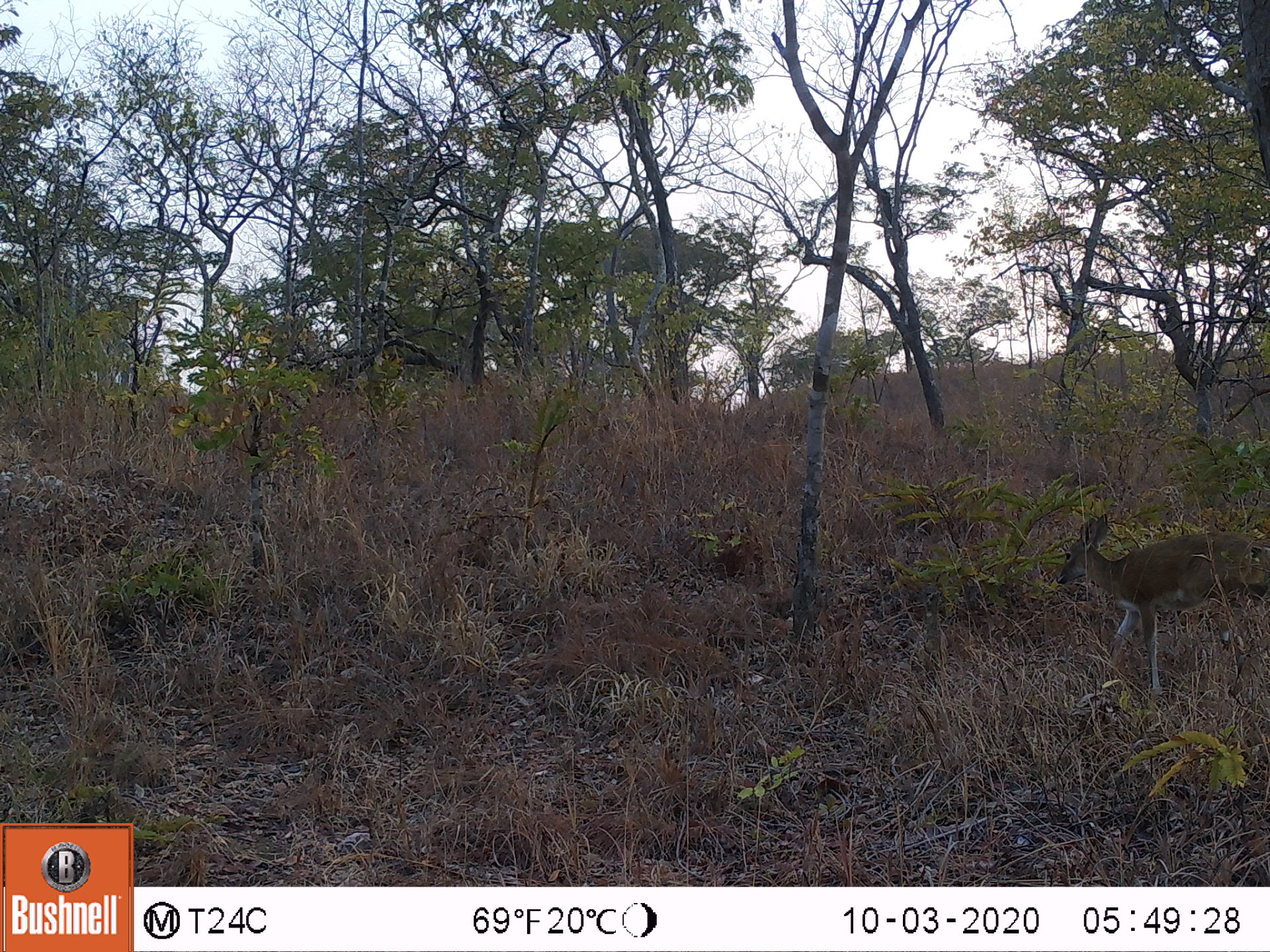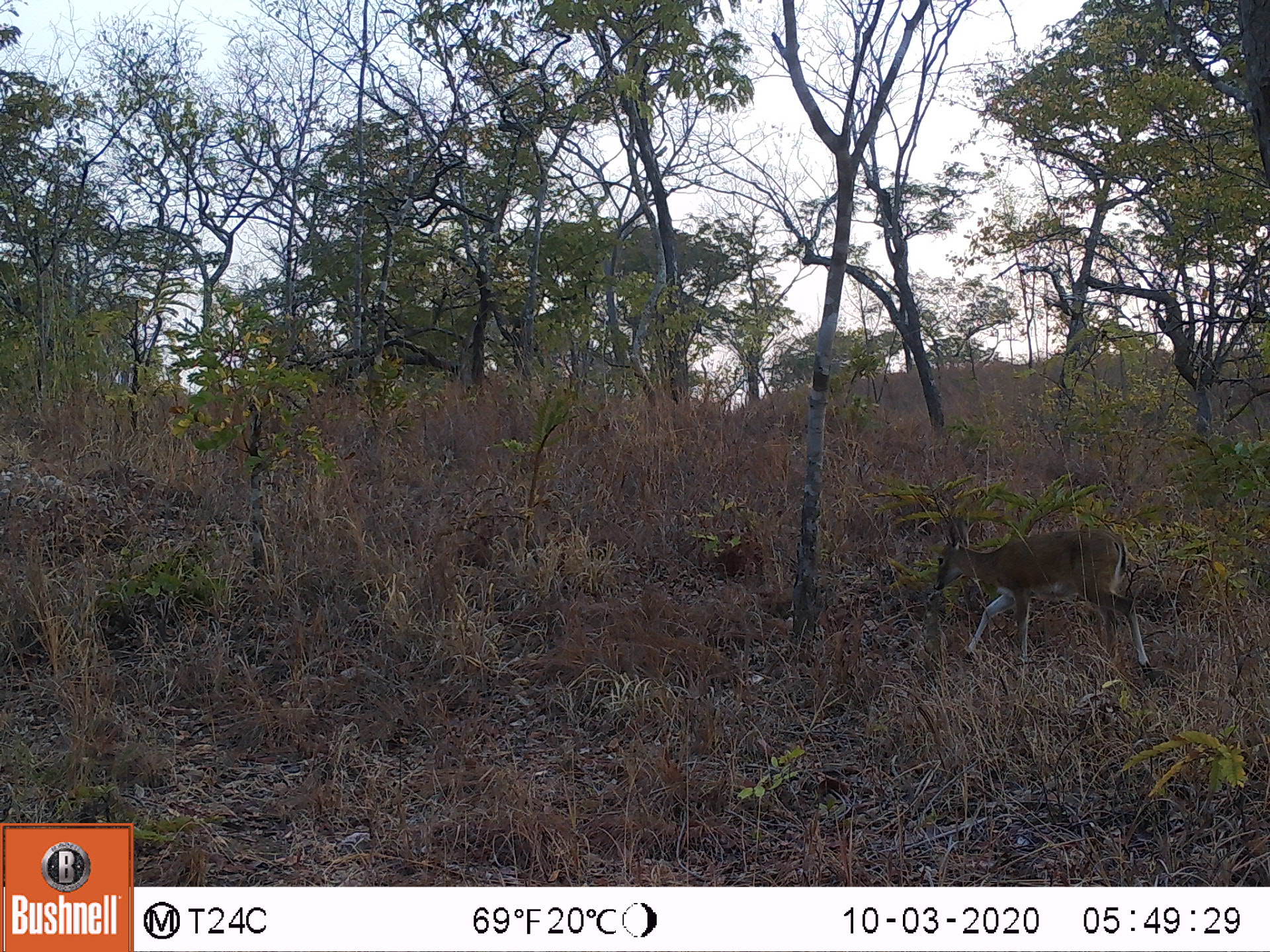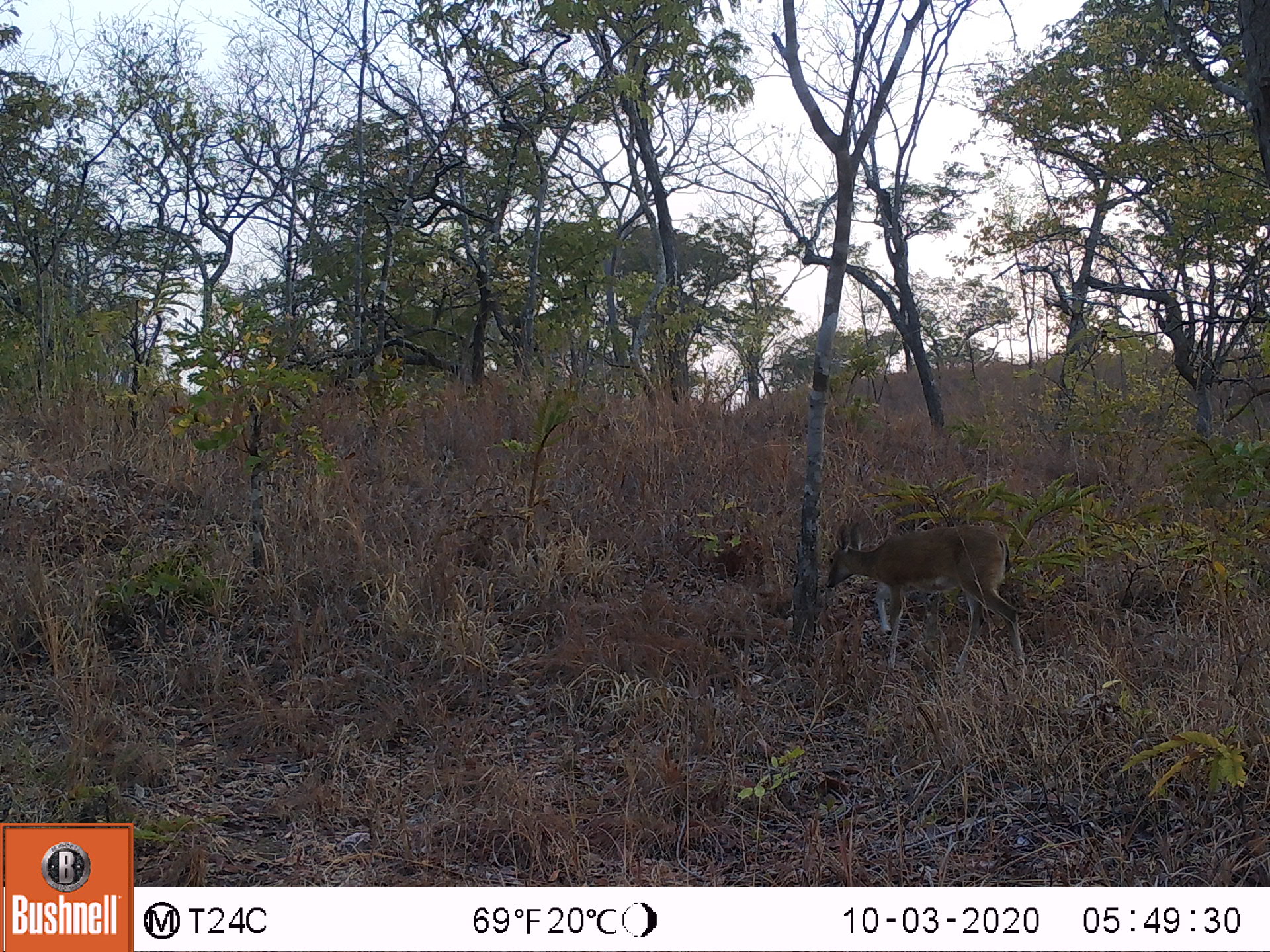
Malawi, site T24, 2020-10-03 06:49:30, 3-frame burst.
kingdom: Animalia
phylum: Chordata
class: Mammalia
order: Artiodactyla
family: Bovidae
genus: Sylvicapra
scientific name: Sylvicapra grimmia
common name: common duiker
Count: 1.